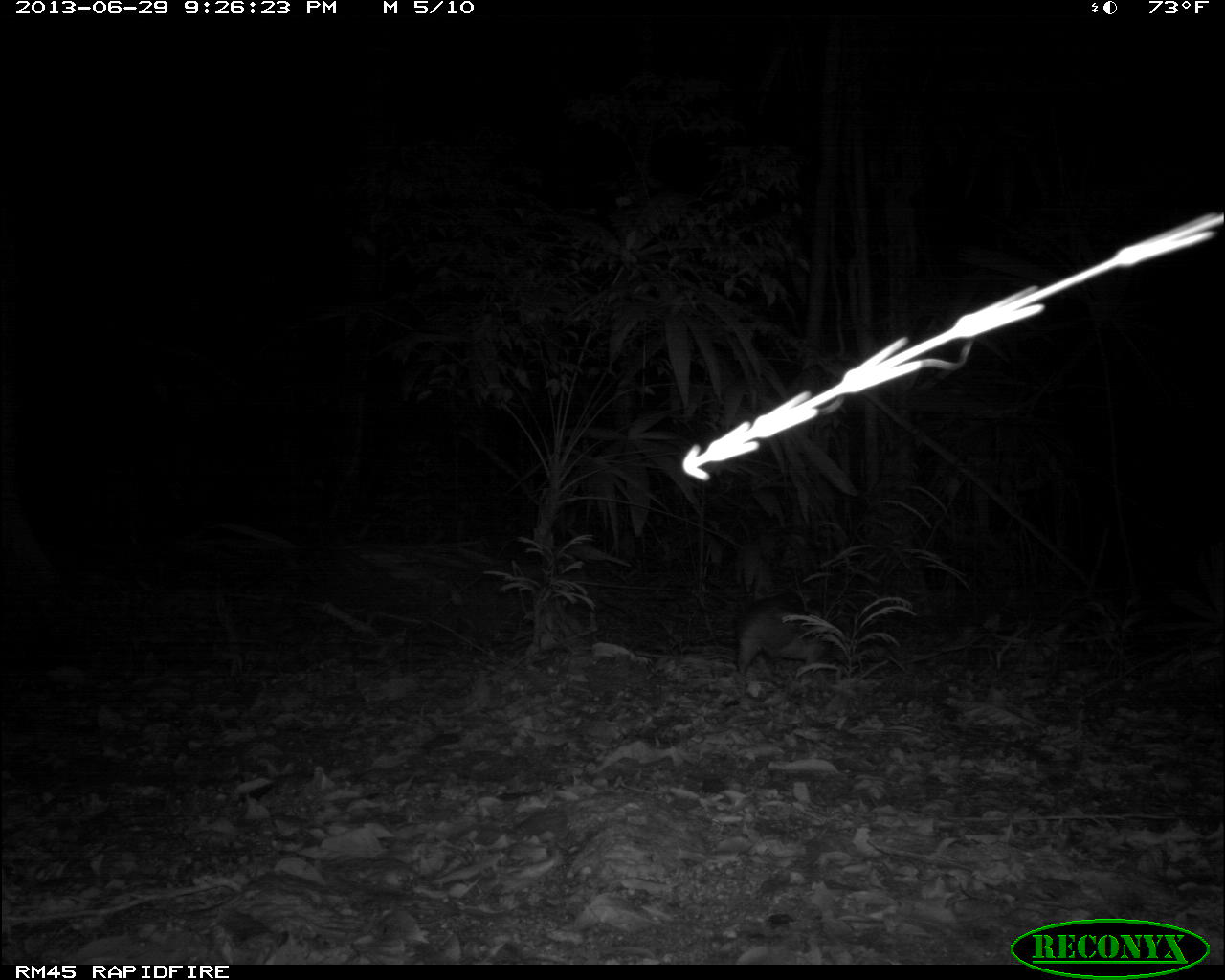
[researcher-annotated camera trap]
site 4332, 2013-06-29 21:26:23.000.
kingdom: Animalia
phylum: Chordata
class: Mammalia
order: Rodentia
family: Cuniculidae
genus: Cuniculus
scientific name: Cuniculus paca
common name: lowland paca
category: agouti paca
Agouti paca (lowland paca) (Cuniculus paca), count 1.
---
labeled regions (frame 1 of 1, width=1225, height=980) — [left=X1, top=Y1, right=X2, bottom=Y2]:
agouti paca: [left=735, top=592, right=846, bottom=676]